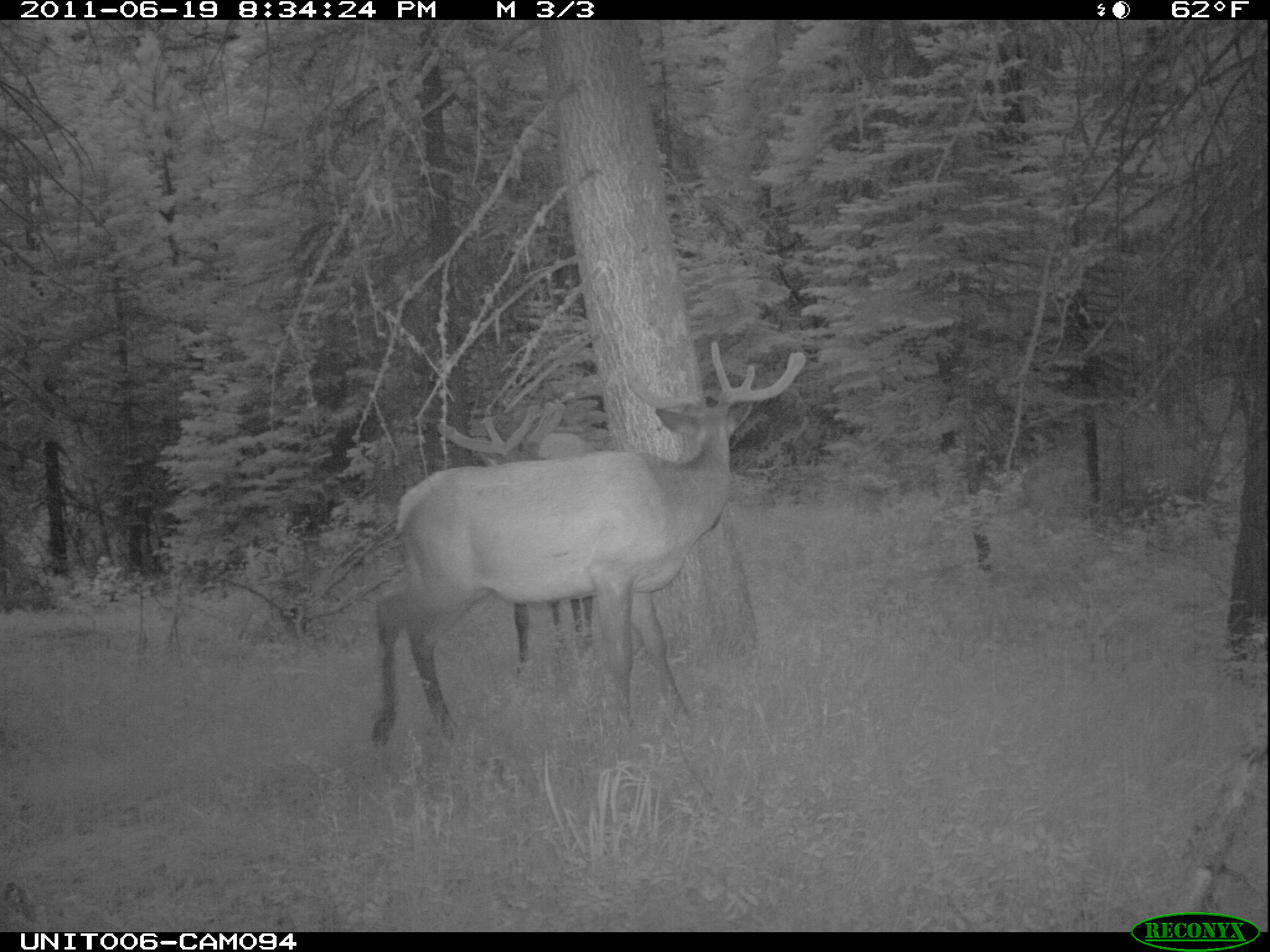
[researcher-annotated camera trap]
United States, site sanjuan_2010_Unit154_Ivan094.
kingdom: Animalia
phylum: Chordata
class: Mammalia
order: Artiodactyla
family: Cervidae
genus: Cervus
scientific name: Cervus elaphus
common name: red deer